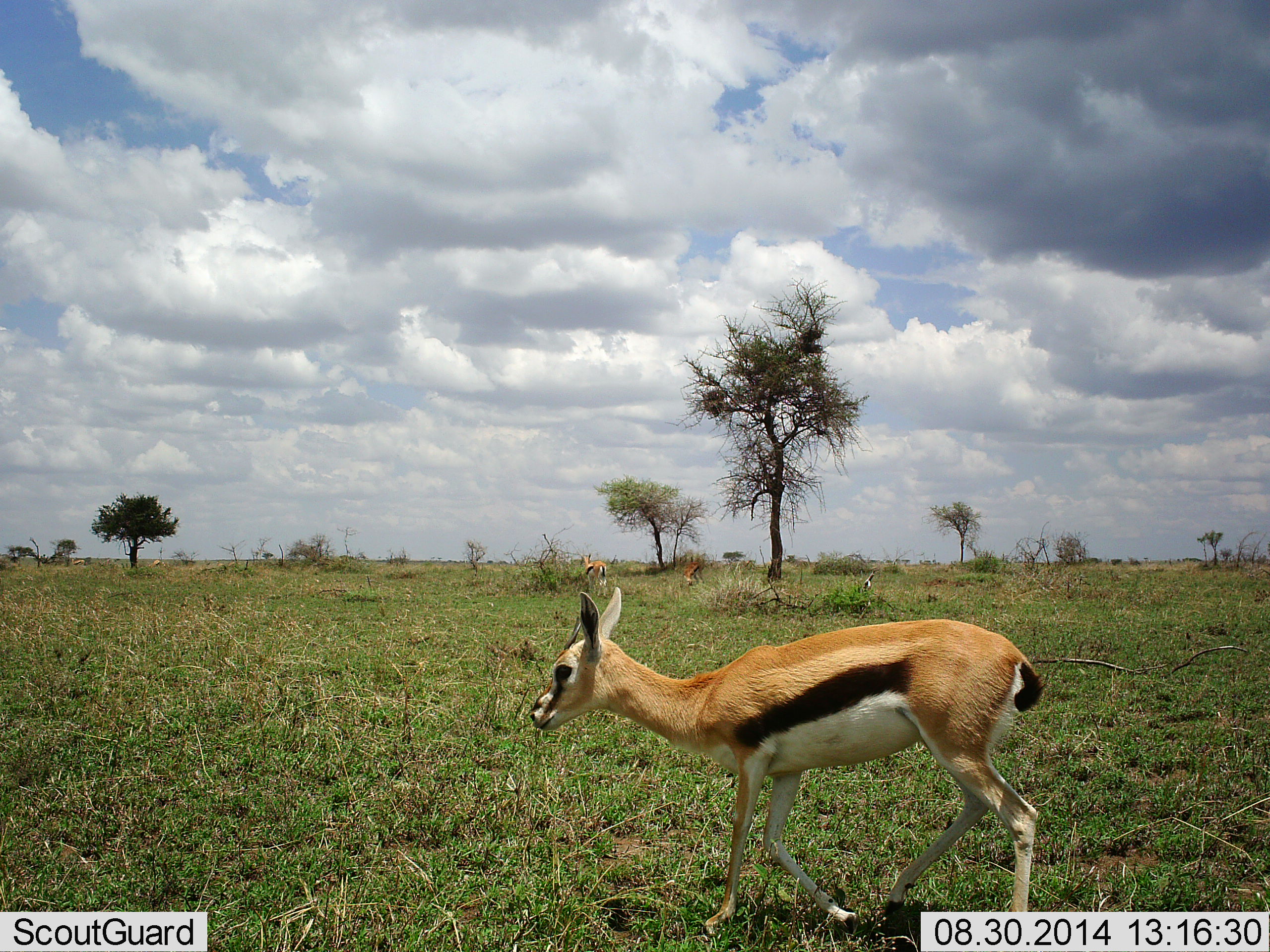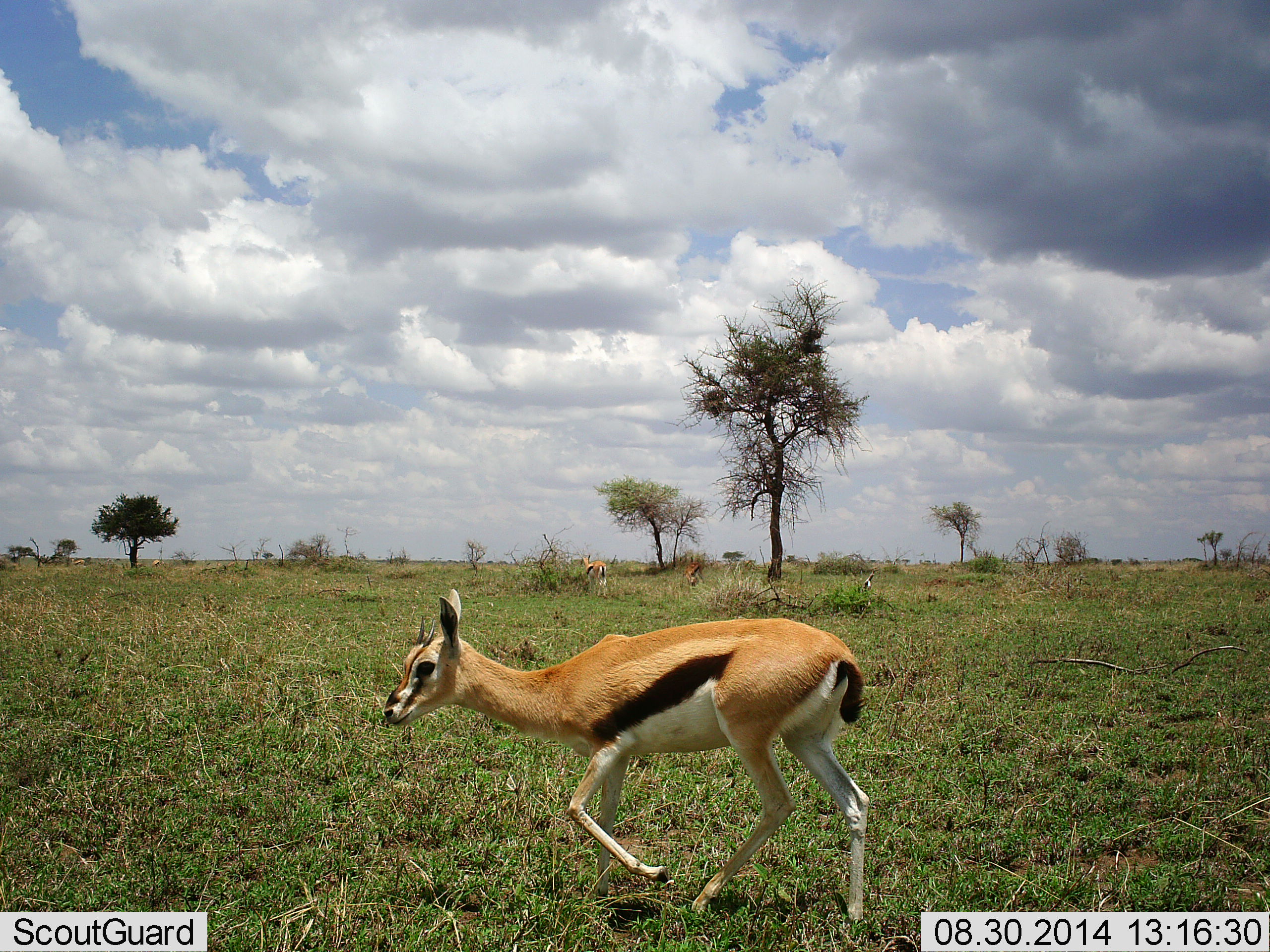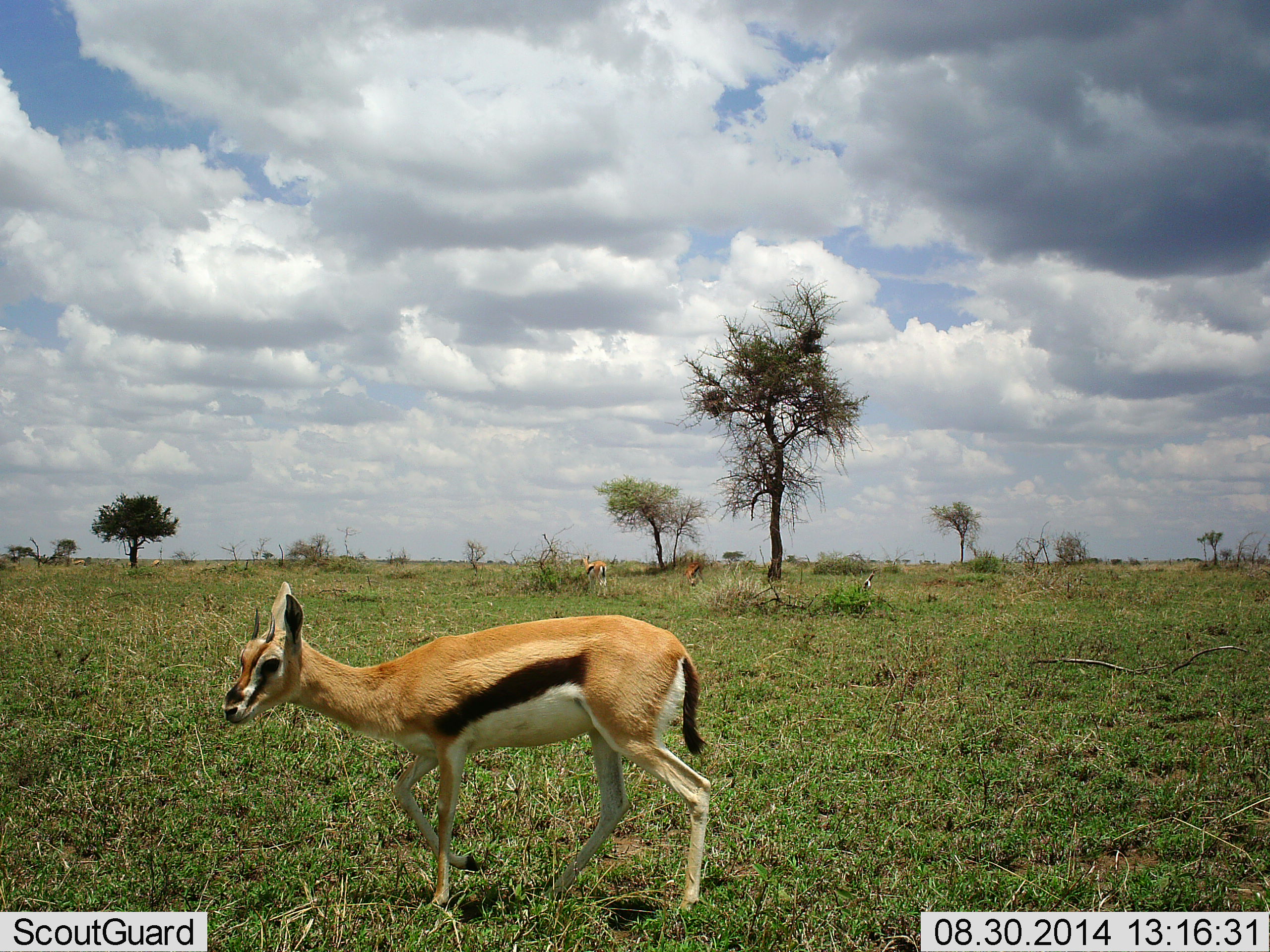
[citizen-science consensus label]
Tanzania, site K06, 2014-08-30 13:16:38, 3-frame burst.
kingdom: Animalia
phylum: Chordata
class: Mammalia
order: Artiodactyla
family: Bovidae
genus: Eudorcas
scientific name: Eudorcas thomsonii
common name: thomson's gazelle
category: gazellethomsons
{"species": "gazellethomsons (thomson's gazelle) (Eudorcas thomsonii)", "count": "1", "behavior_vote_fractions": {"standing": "10%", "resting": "0%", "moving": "100%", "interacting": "0%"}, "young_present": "0%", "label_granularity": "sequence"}